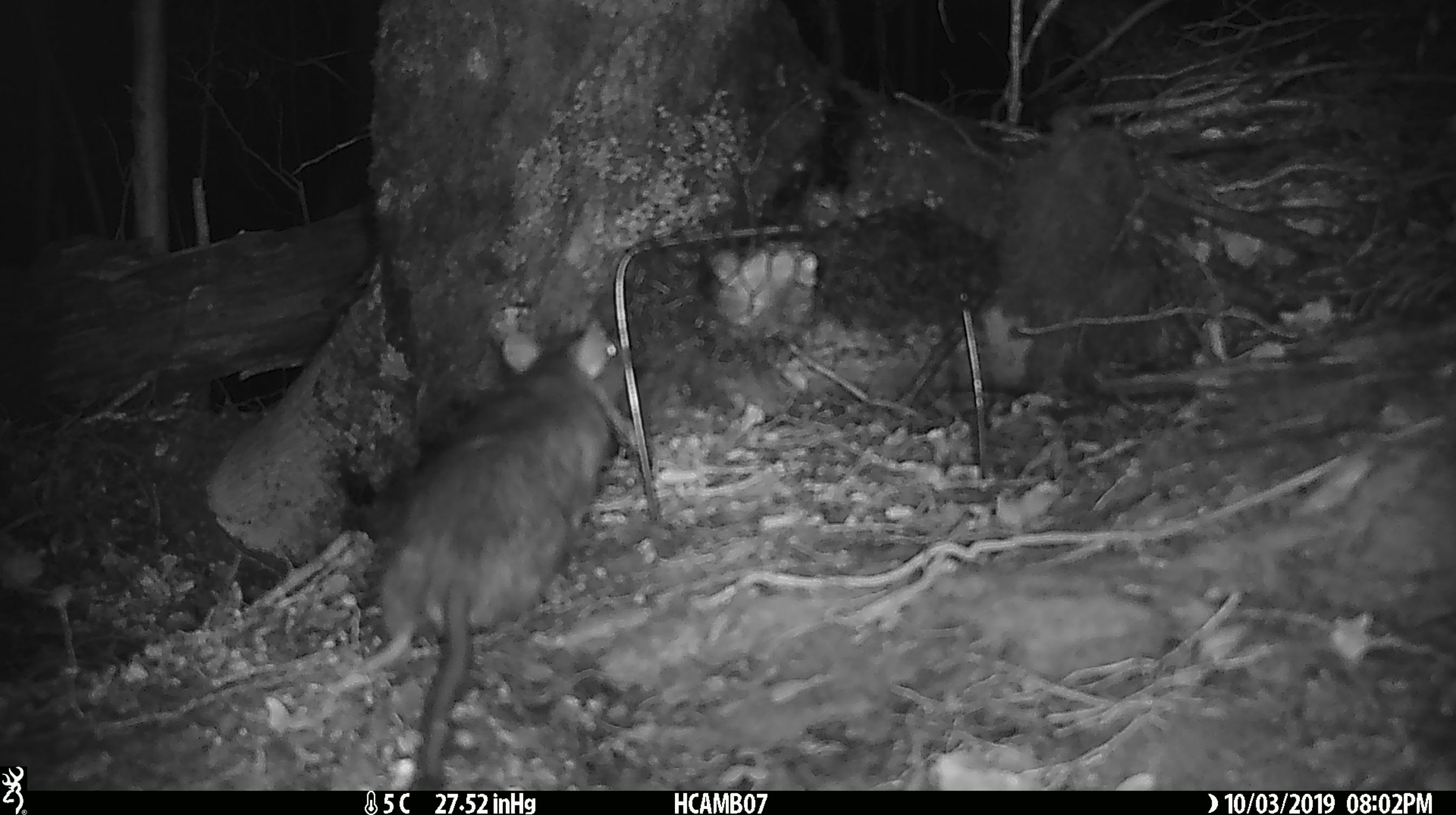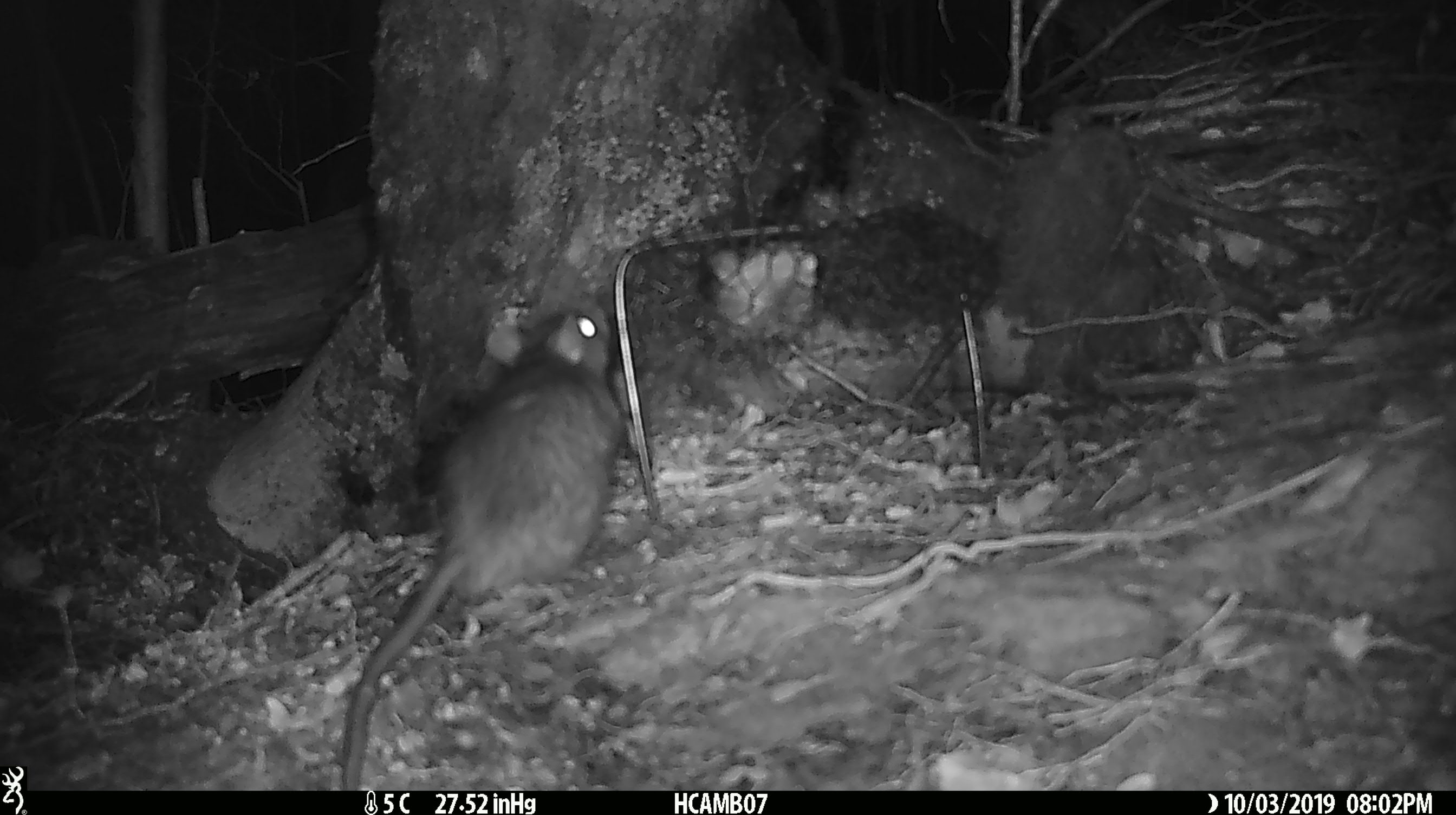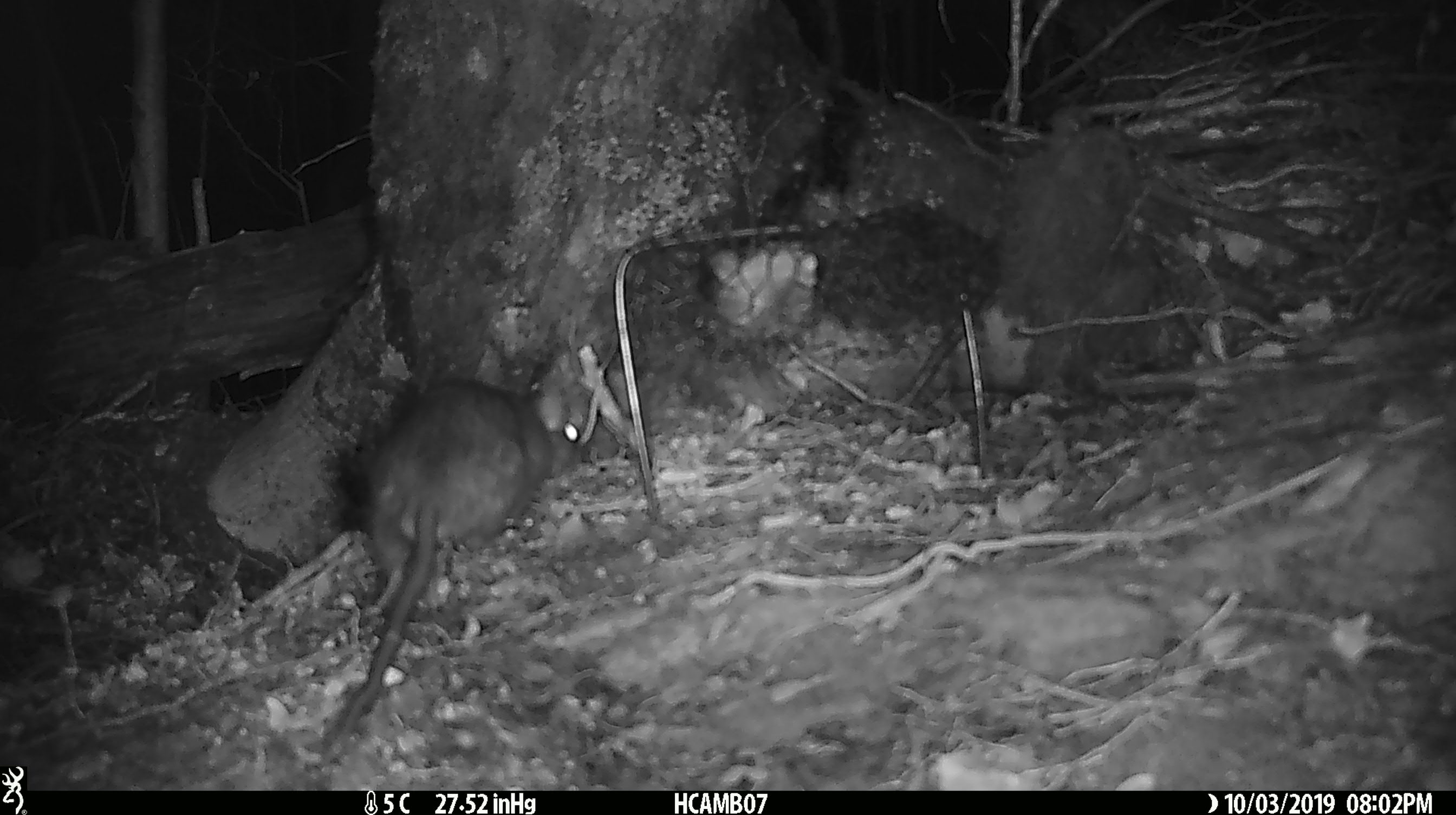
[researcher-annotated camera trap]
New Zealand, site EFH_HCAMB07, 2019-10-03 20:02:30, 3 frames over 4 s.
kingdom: Animalia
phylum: Chordata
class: Mammalia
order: Rodentia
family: Muridae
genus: Rattus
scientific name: Rattus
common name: rat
Rat (Rattus).